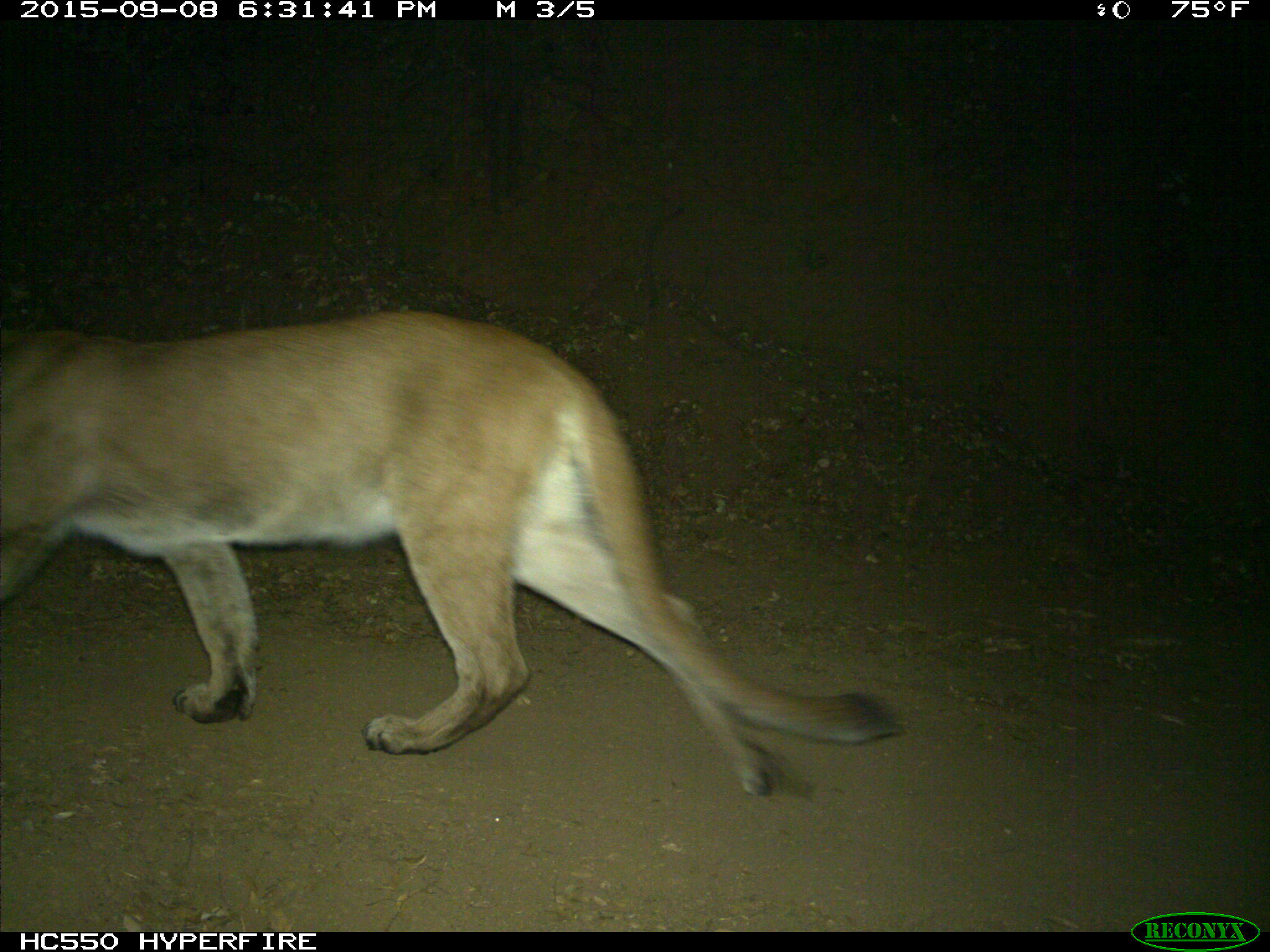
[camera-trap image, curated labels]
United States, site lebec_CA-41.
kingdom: Animalia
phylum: Chordata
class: Mammalia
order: Carnivora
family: Felidae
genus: Puma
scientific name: Puma concolor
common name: mountain lion